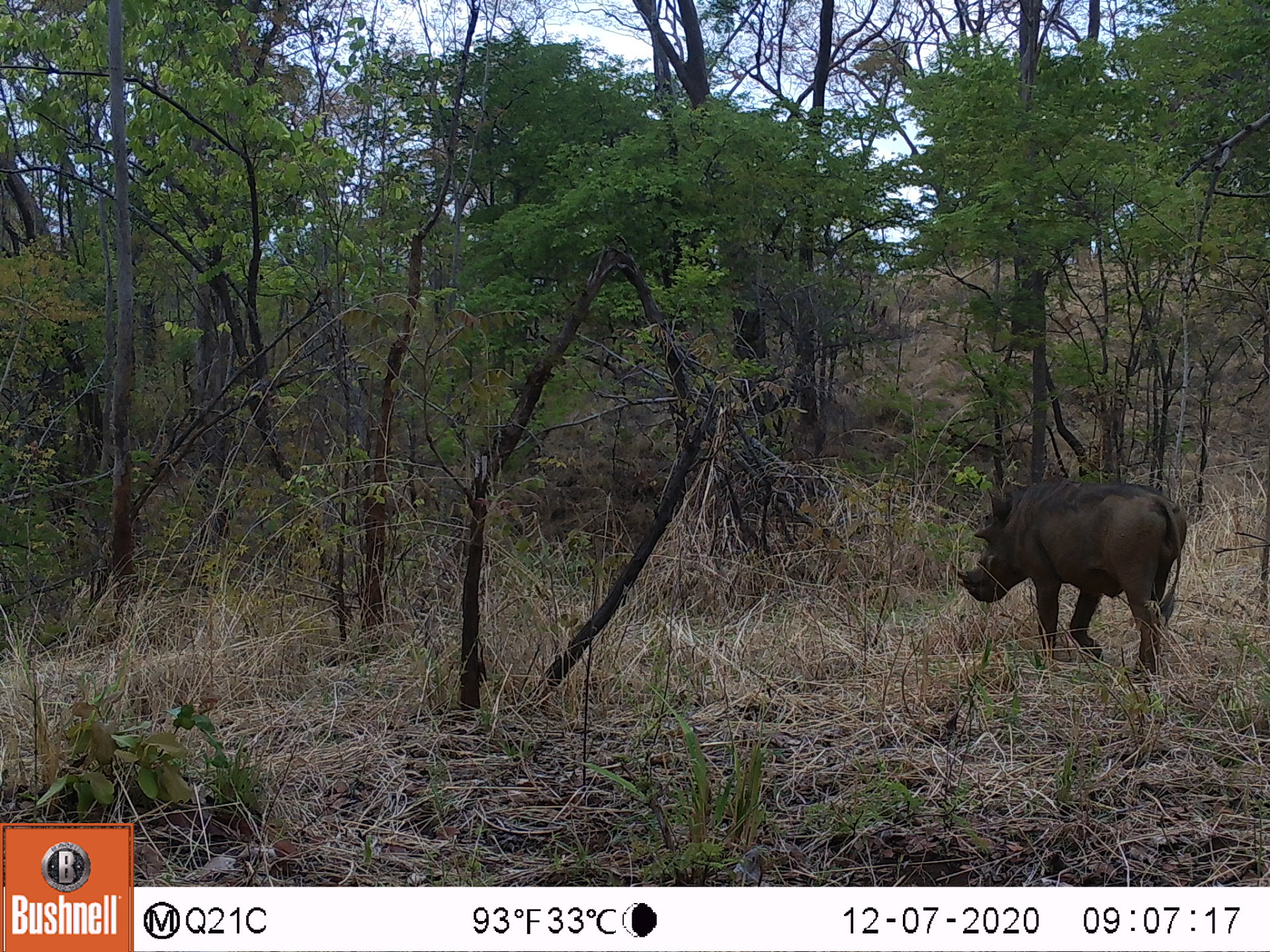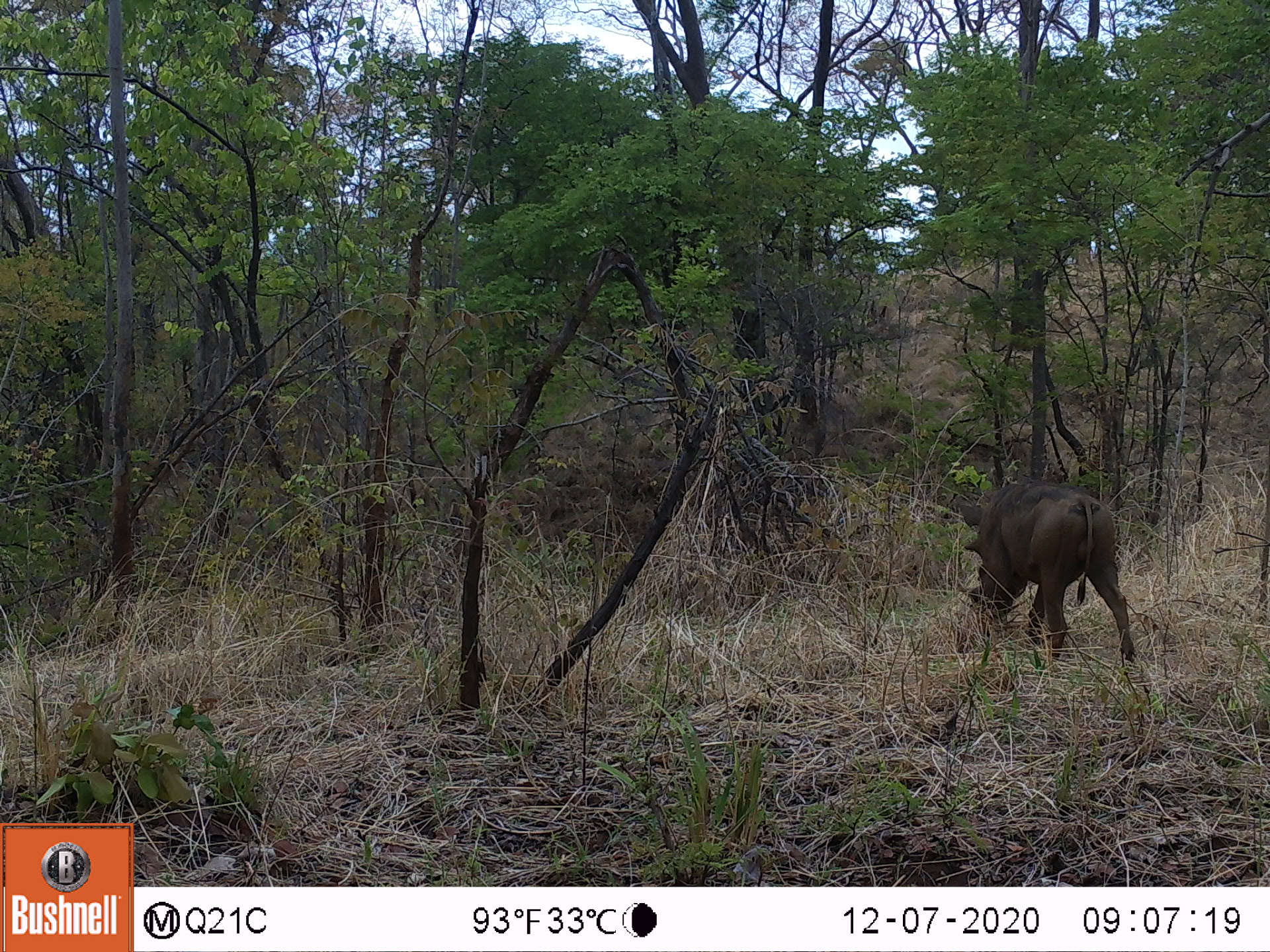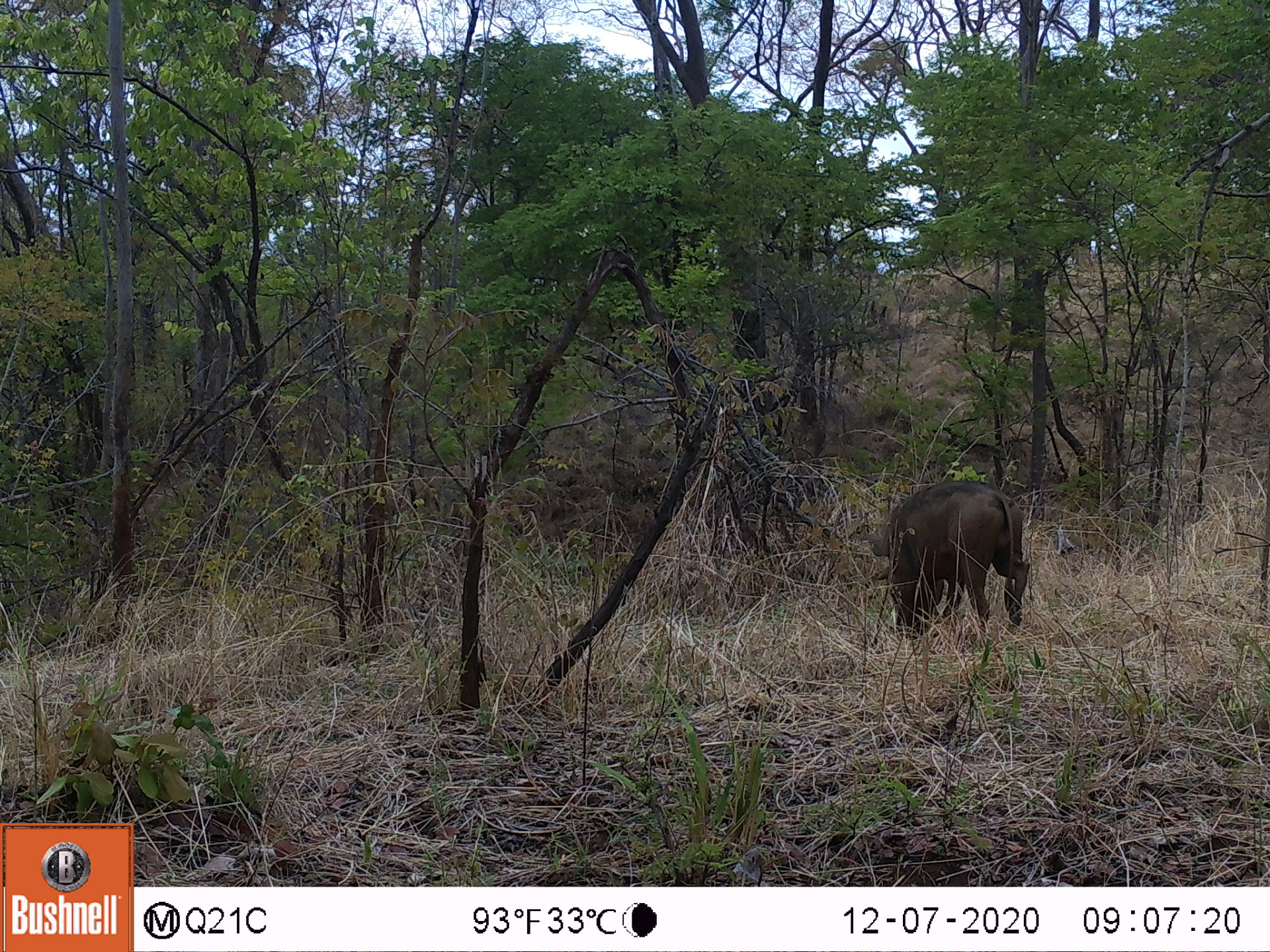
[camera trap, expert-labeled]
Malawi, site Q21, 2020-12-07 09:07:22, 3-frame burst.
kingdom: Animalia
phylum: Chordata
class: Mammalia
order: Artiodactyla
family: Suidae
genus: Phacochoerus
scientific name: Phacochoerus africanus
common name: common warthog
Common warthog (Phacochoerus africanus), count 1.